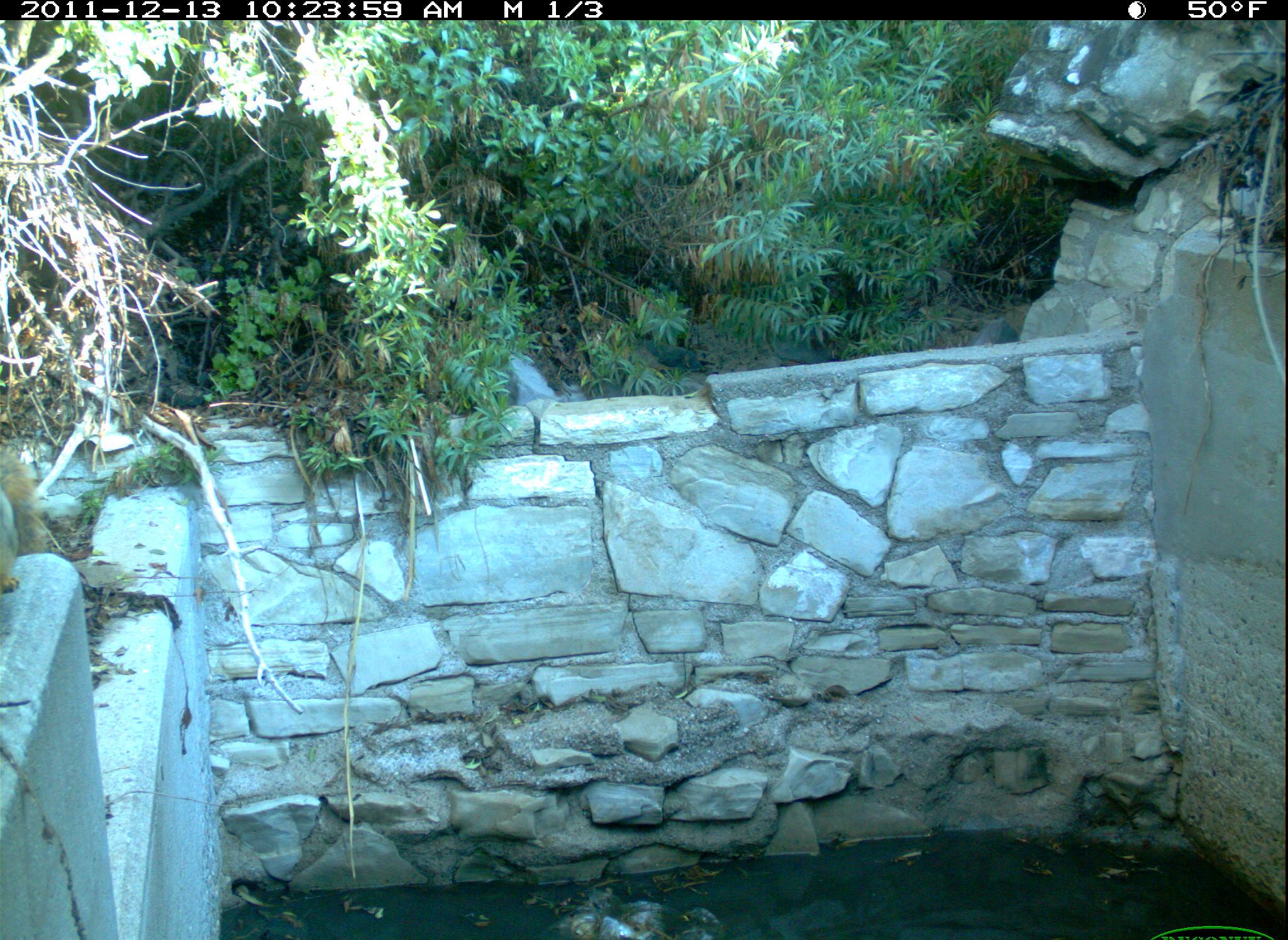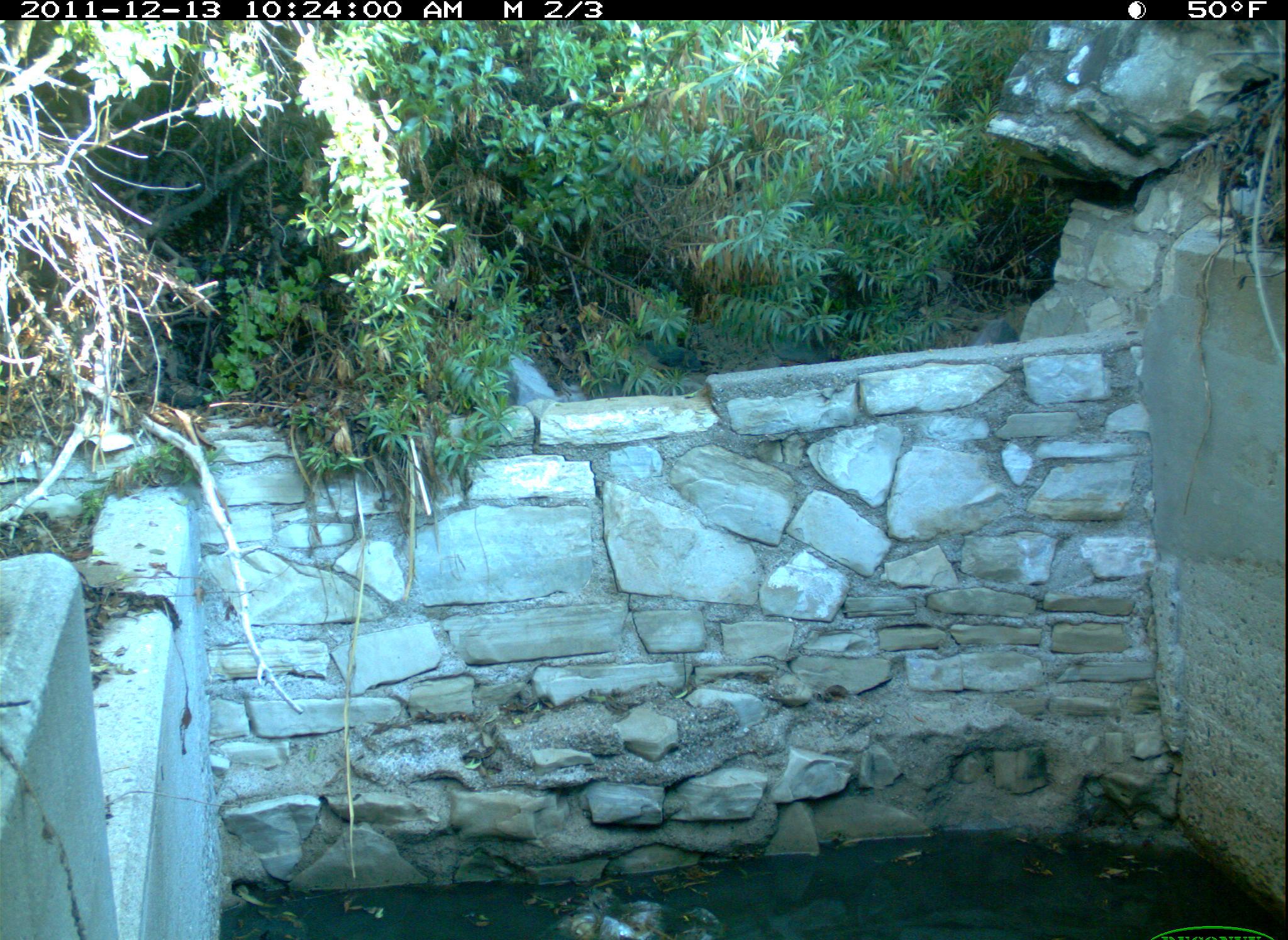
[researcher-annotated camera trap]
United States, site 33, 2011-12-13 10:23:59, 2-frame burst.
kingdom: Animalia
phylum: Chordata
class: Mammalia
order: Rodentia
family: Sciuridae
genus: Sciurus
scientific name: Sciurus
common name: squirrel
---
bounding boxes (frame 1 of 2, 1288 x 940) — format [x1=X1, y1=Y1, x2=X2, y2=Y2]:
squirrel: [x1=0, y1=430, x2=55, y2=606]